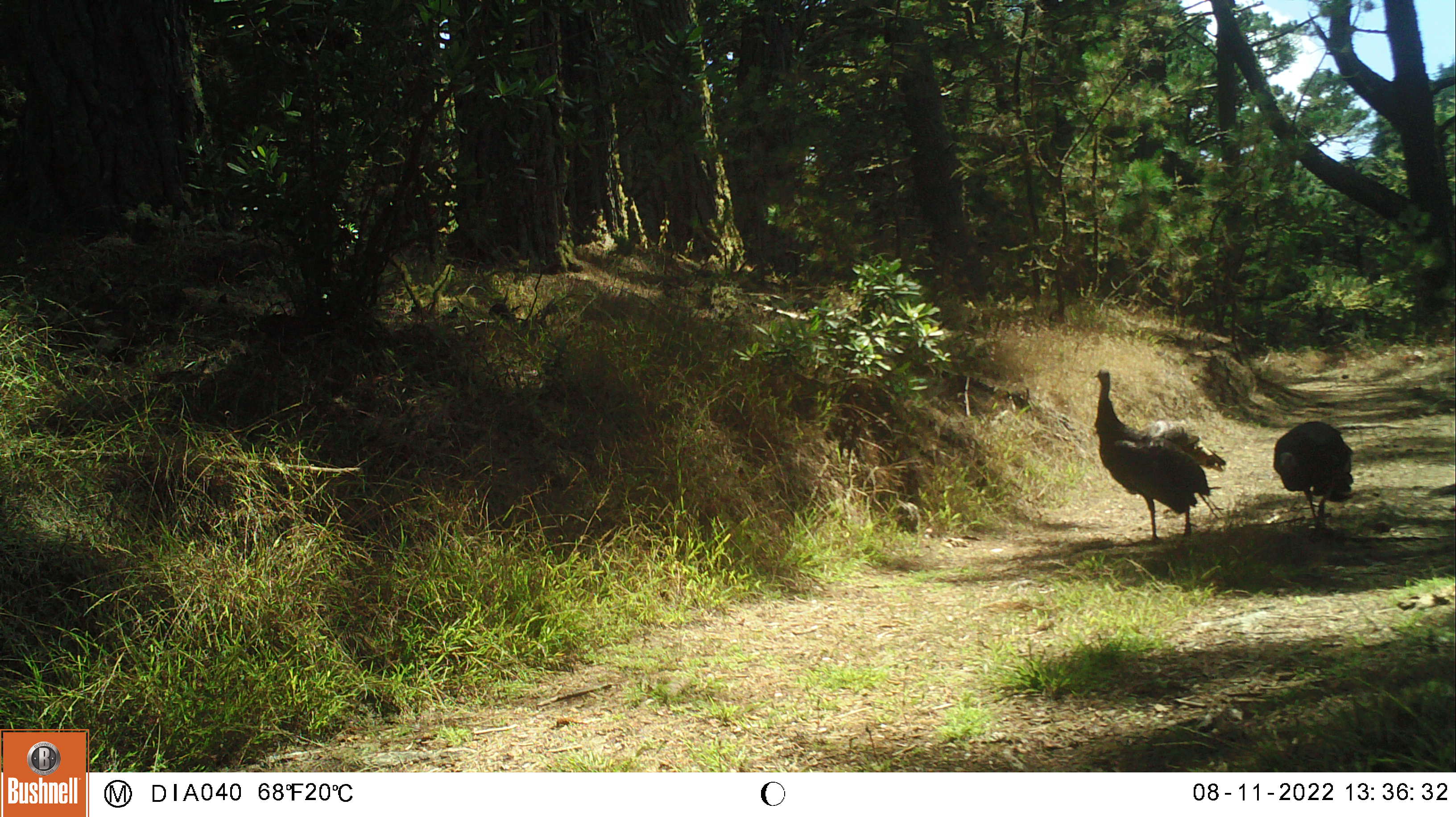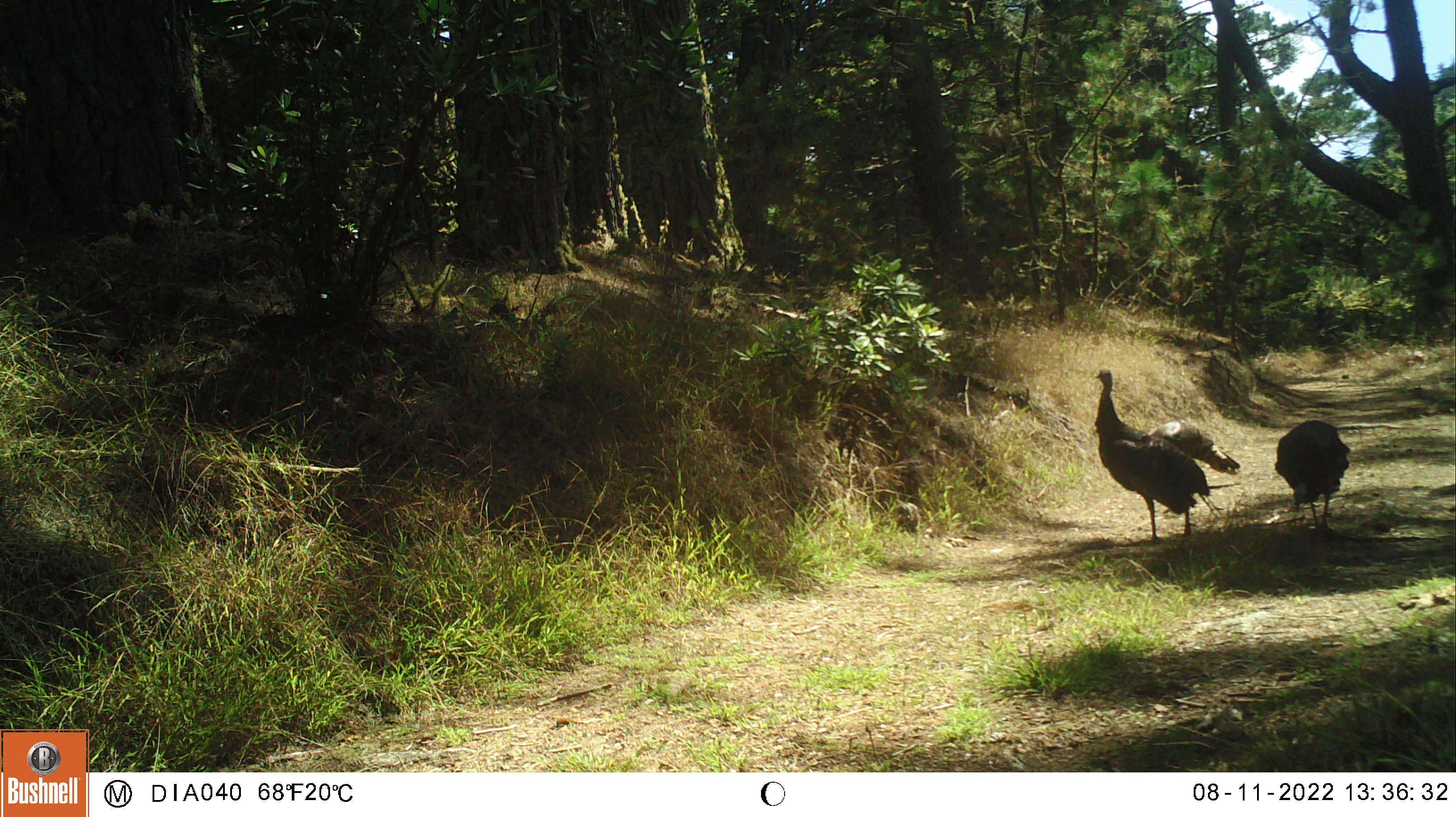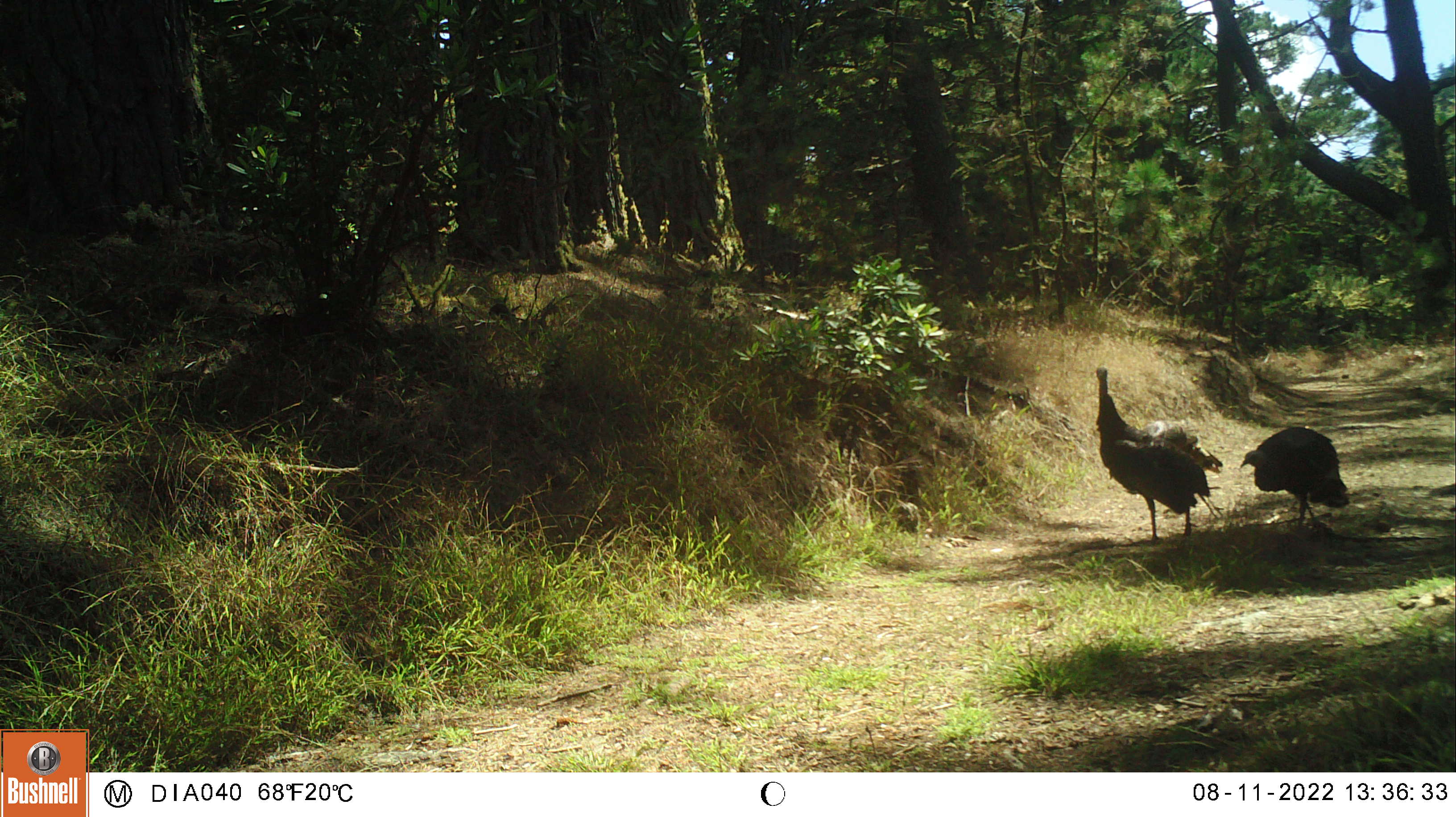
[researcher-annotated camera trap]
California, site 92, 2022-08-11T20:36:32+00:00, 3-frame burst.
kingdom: Animalia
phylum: Chordata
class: Aves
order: Galliformes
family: Phasianidae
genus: Meleagris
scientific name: Meleagris gallopavo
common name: turkey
Turkey (Meleagris gallopavo).